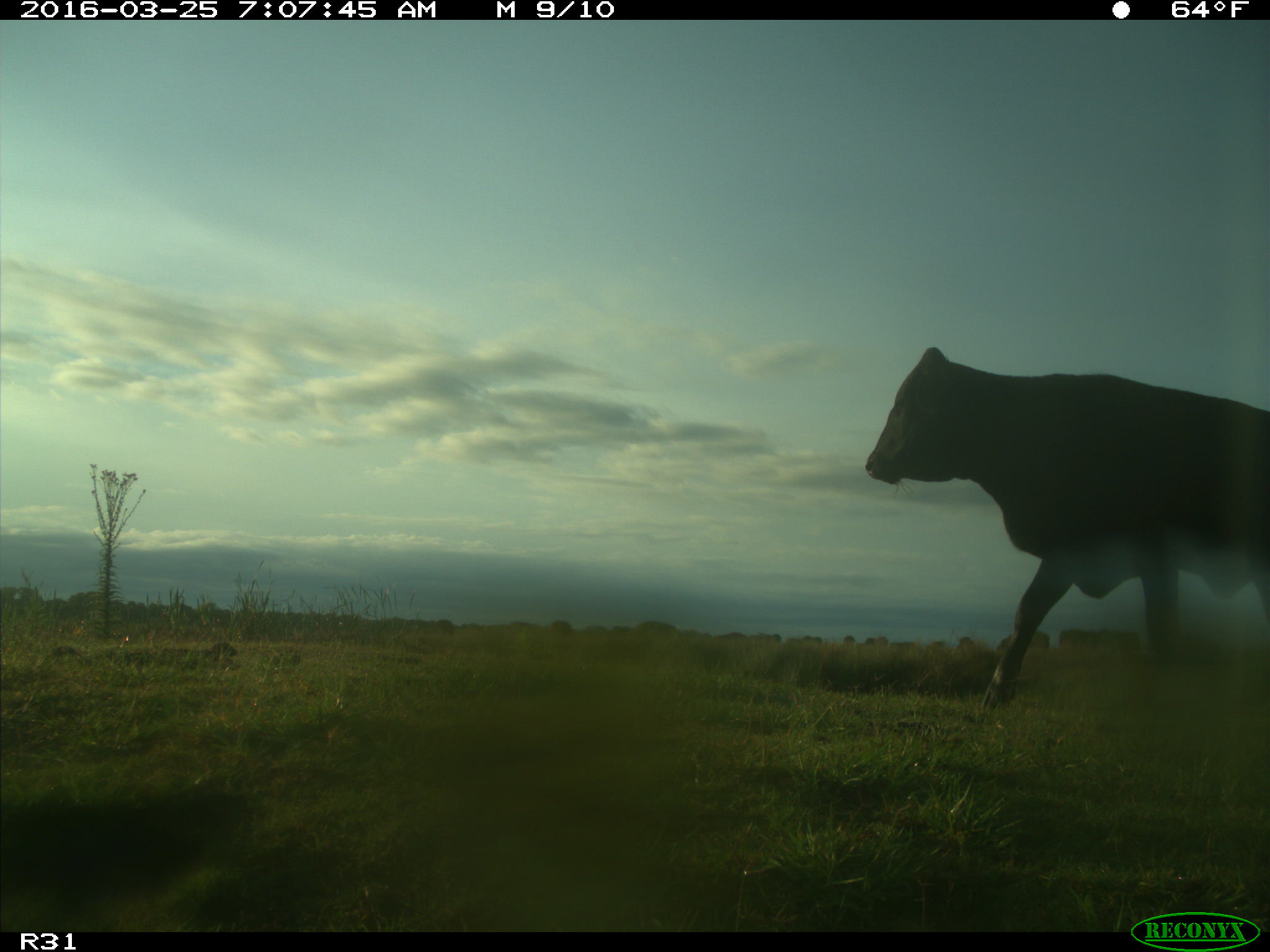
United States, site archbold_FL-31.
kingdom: Animalia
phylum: Chordata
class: Mammalia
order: Artiodactyla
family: Bovidae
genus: Bos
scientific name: Bos taurus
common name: domestic cow